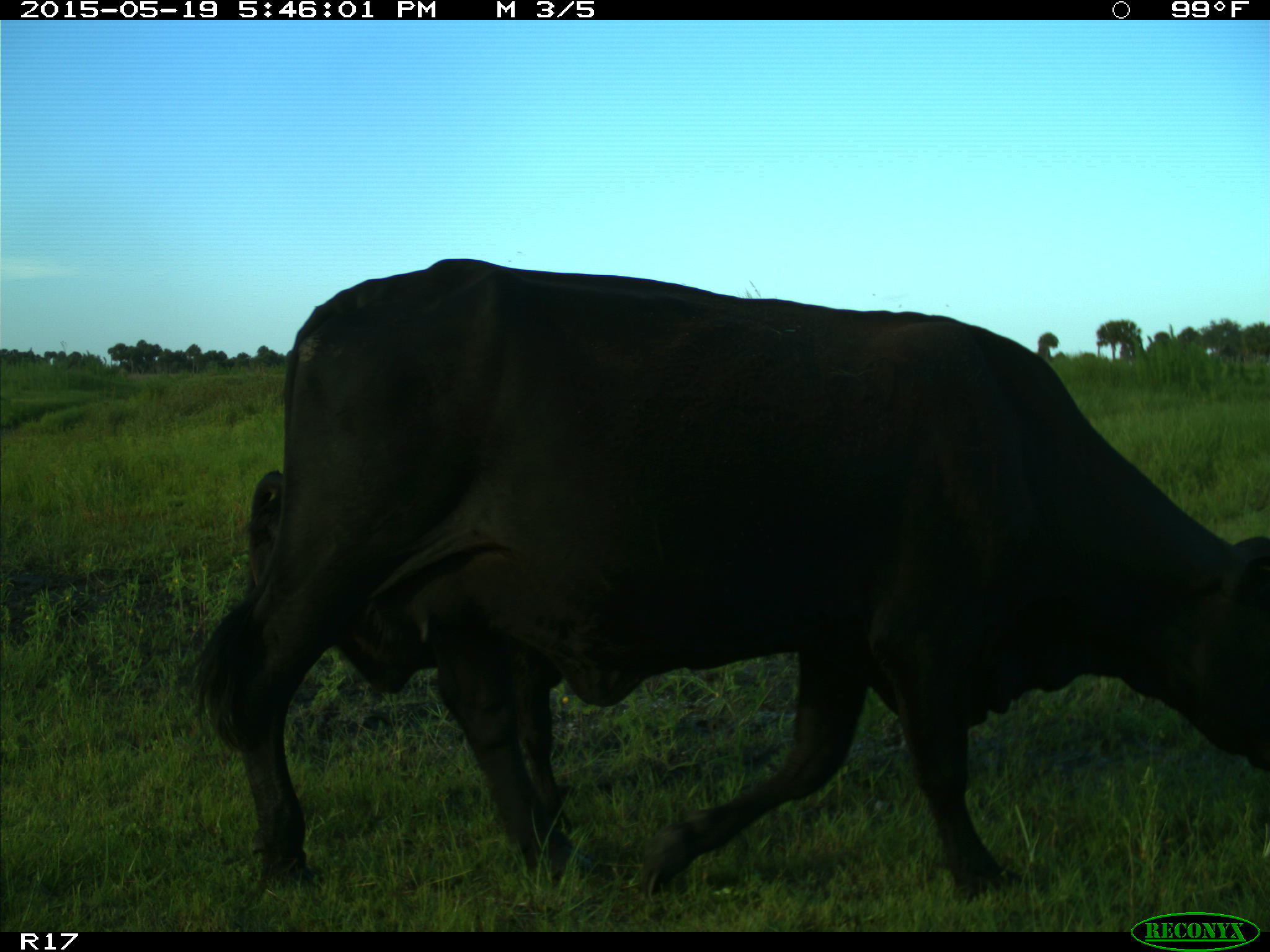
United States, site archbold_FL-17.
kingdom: Animalia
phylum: Chordata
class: Mammalia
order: Artiodactyla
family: Bovidae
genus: Bos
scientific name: Bos taurus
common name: domestic cow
Bos taurus (domestic cow).